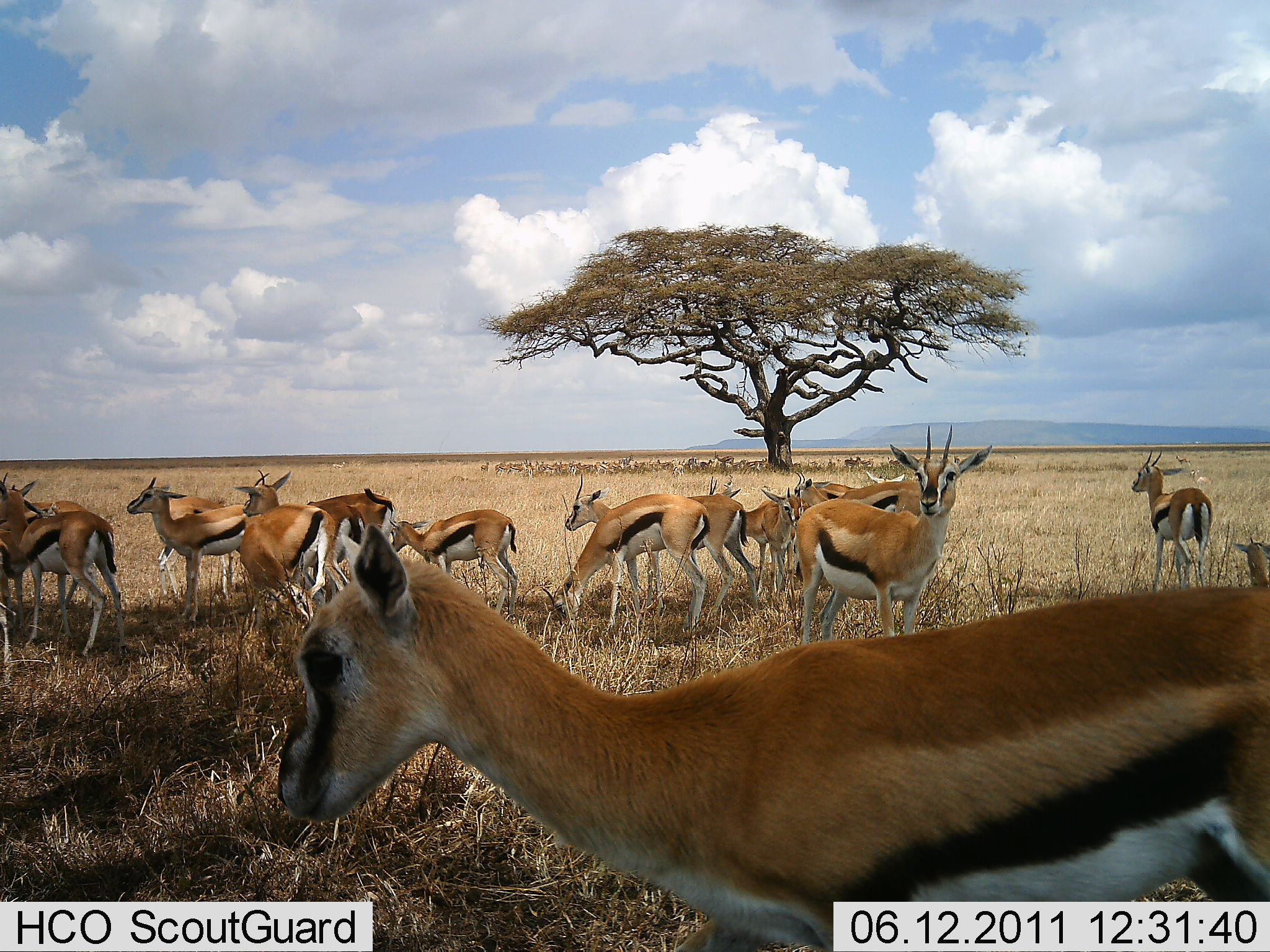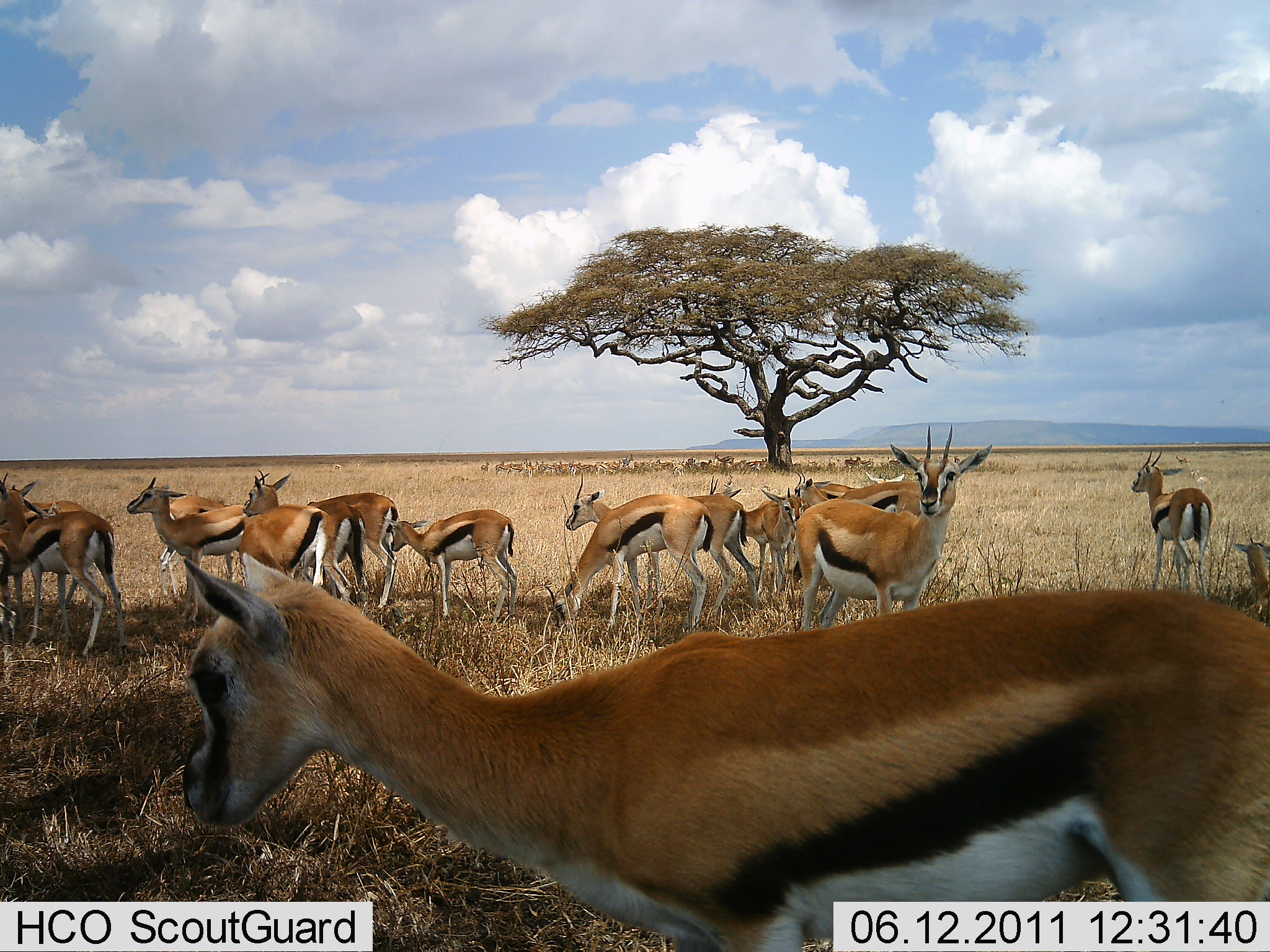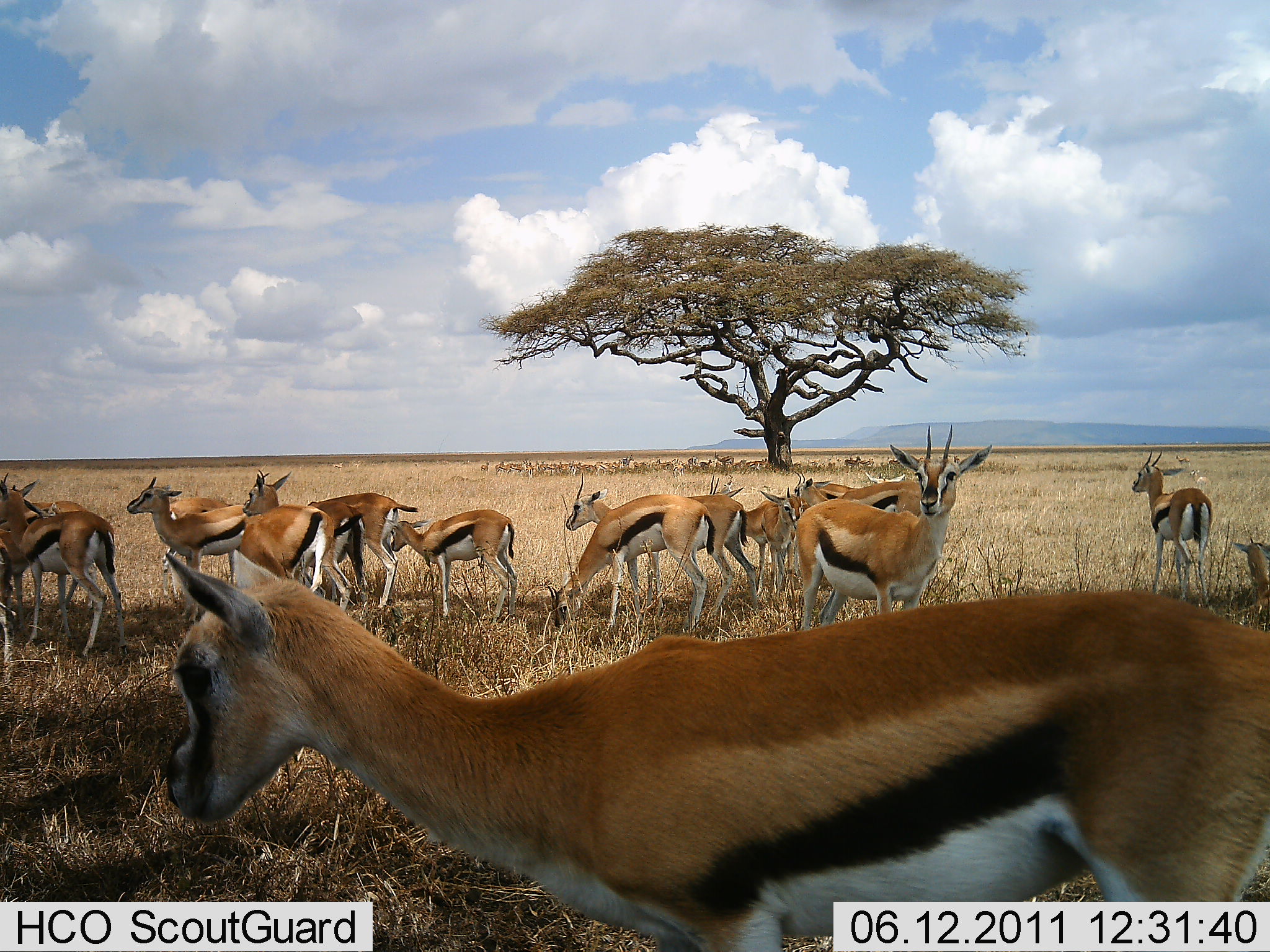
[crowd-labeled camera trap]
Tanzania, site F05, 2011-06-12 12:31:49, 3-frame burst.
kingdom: Animalia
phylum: Chordata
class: Mammalia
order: Artiodactyla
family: Bovidae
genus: Eudorcas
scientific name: Eudorcas thomsonii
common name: thomson's gazelle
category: gazellethomsons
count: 11-50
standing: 92%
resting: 31%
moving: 54%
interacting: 15%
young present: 8%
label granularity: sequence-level